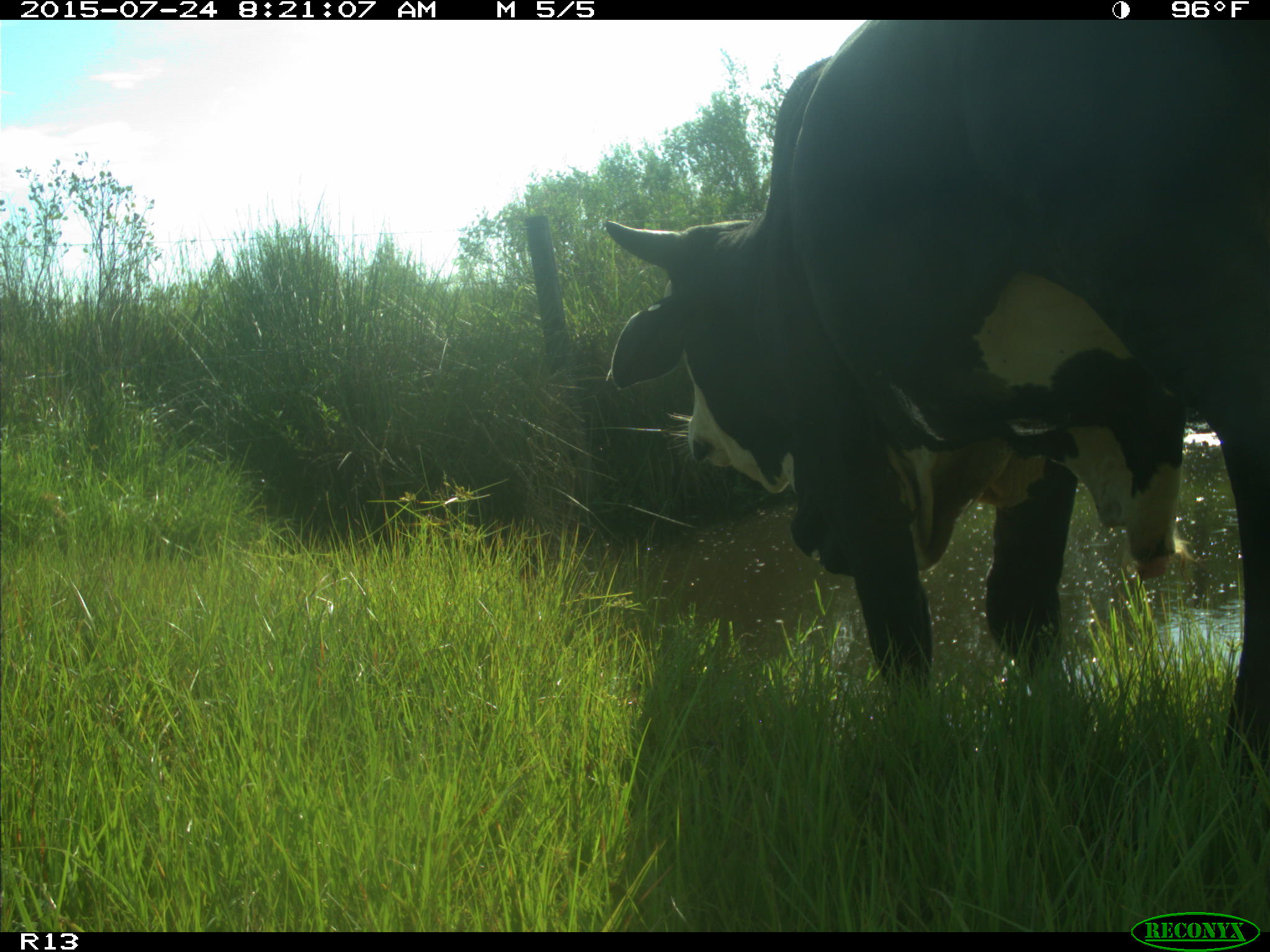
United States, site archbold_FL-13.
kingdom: Animalia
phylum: Chordata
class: Mammalia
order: Artiodactyla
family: Bovidae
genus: Bos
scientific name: Bos taurus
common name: domestic cow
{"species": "Bos taurus (domestic cow)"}